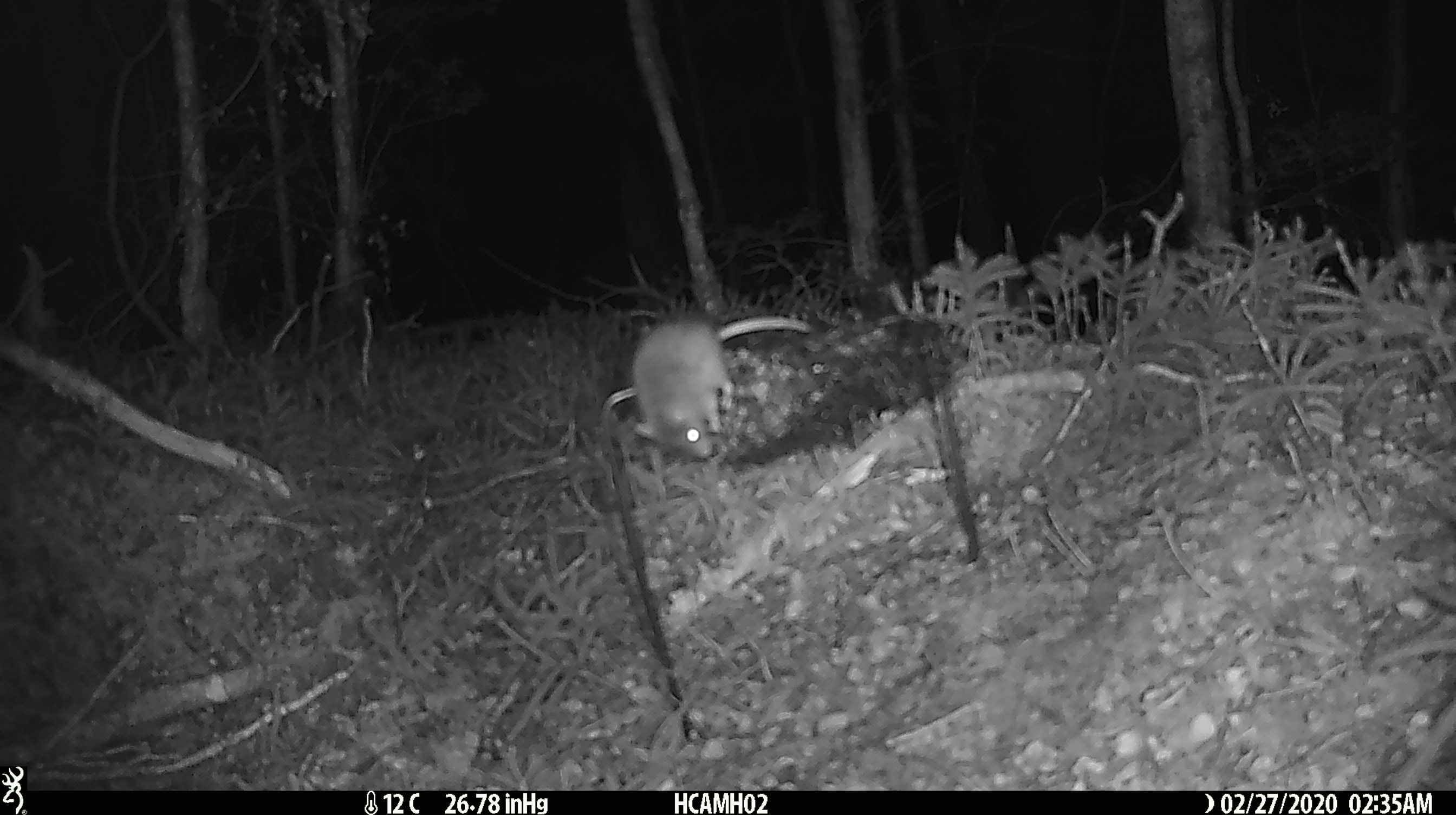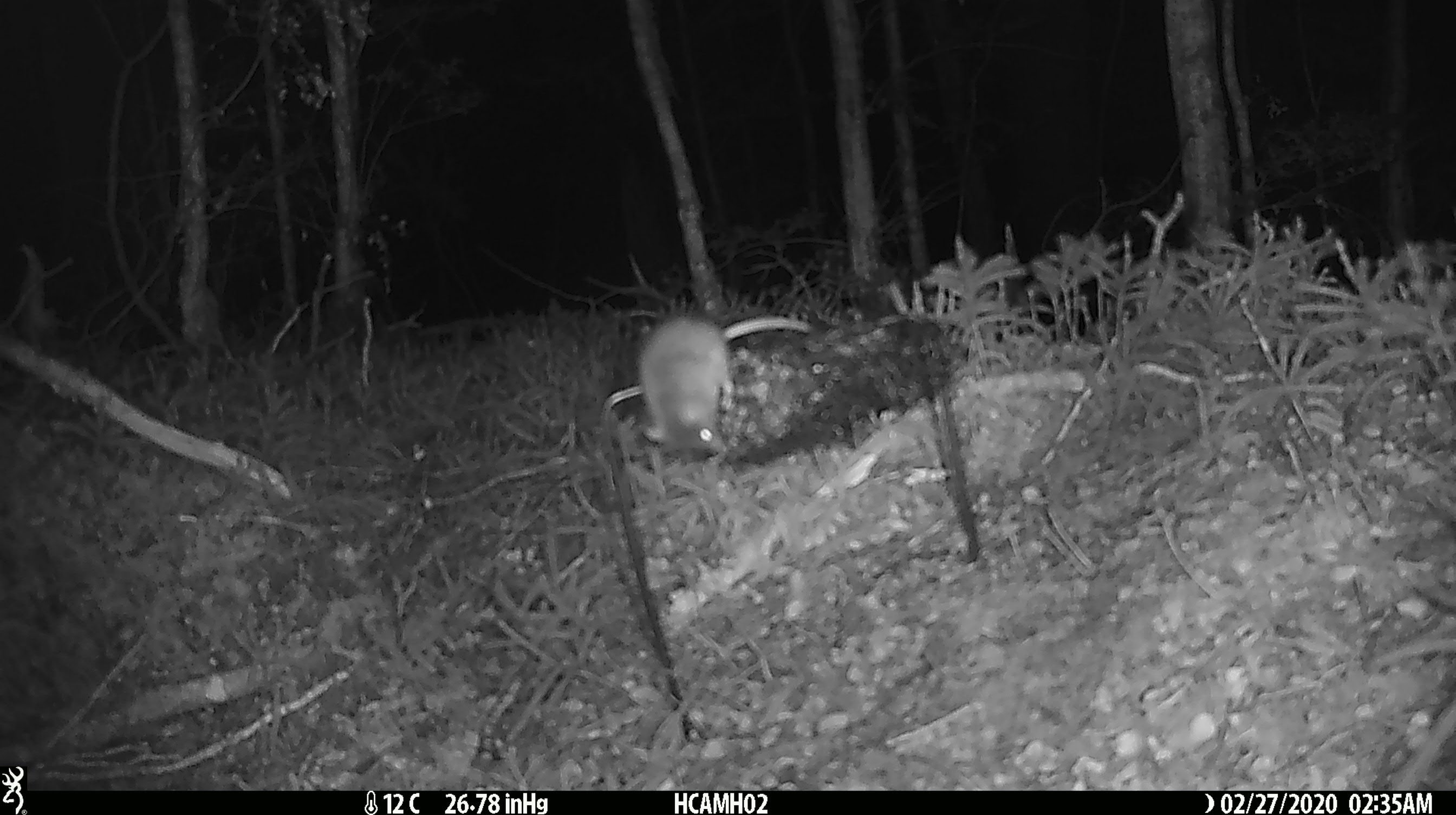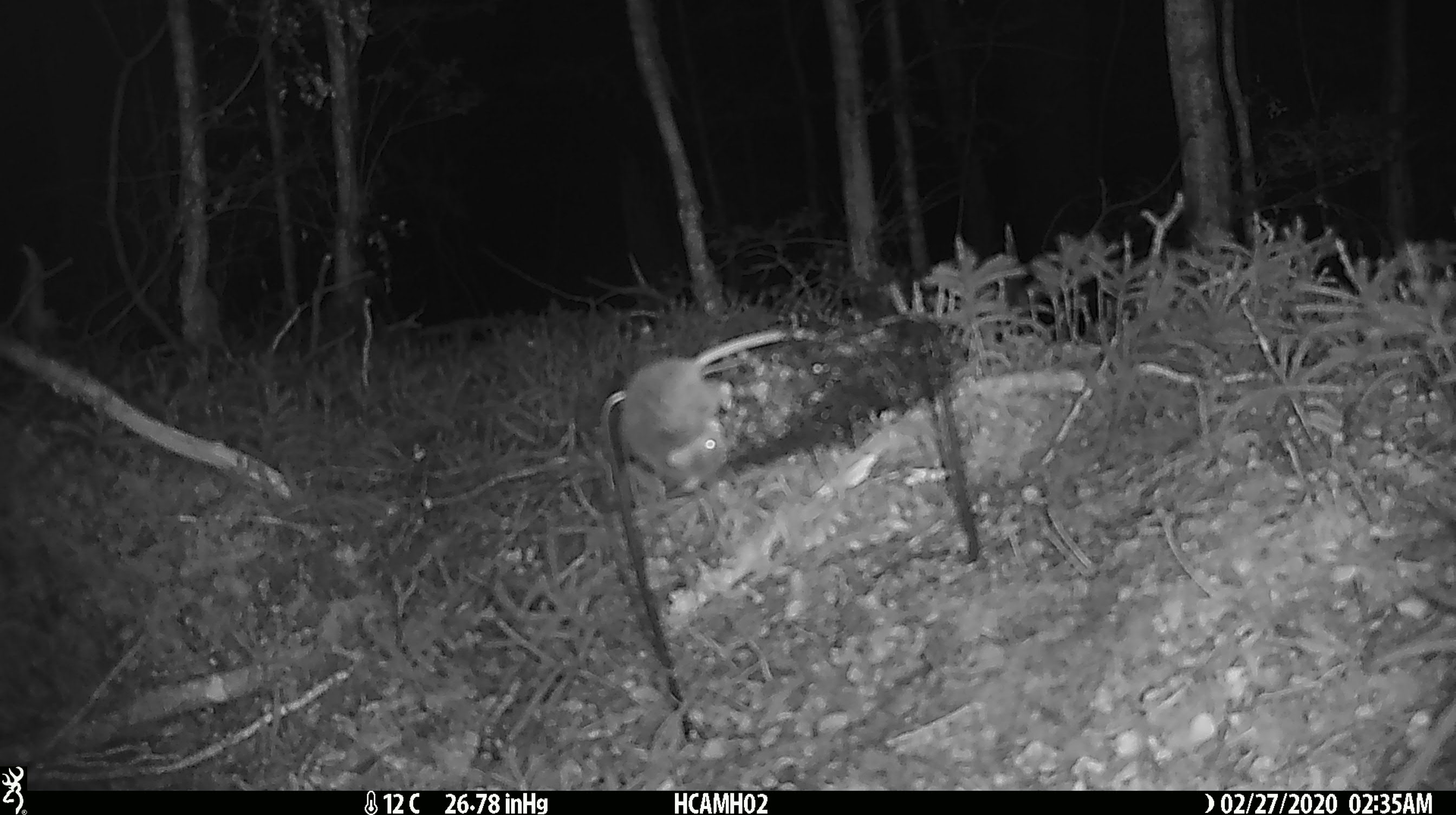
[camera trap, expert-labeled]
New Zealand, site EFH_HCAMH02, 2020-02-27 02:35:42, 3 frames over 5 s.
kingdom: Animalia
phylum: Chordata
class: Mammalia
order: Rodentia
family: Muridae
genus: Mus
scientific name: Mus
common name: mouse